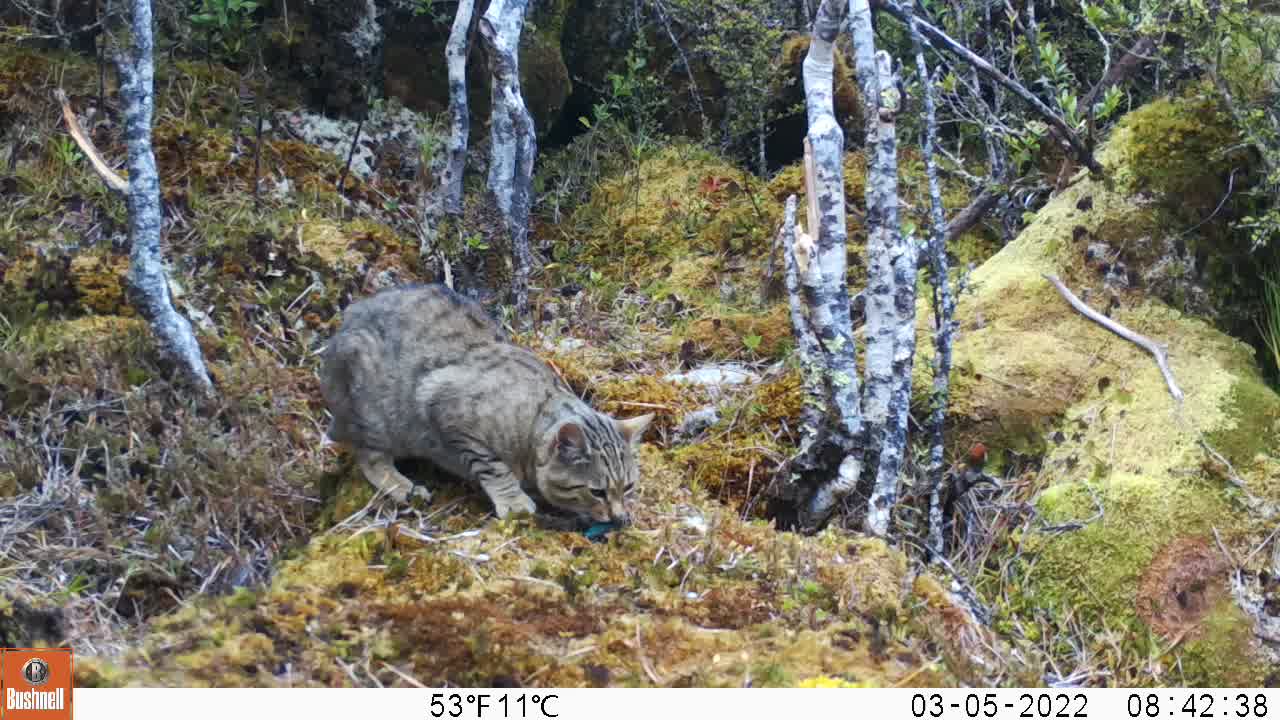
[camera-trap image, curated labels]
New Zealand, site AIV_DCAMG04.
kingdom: Animalia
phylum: Chordata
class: Mammalia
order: Carnivora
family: Felidae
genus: Felis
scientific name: Felis catus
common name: domestic cat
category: cat